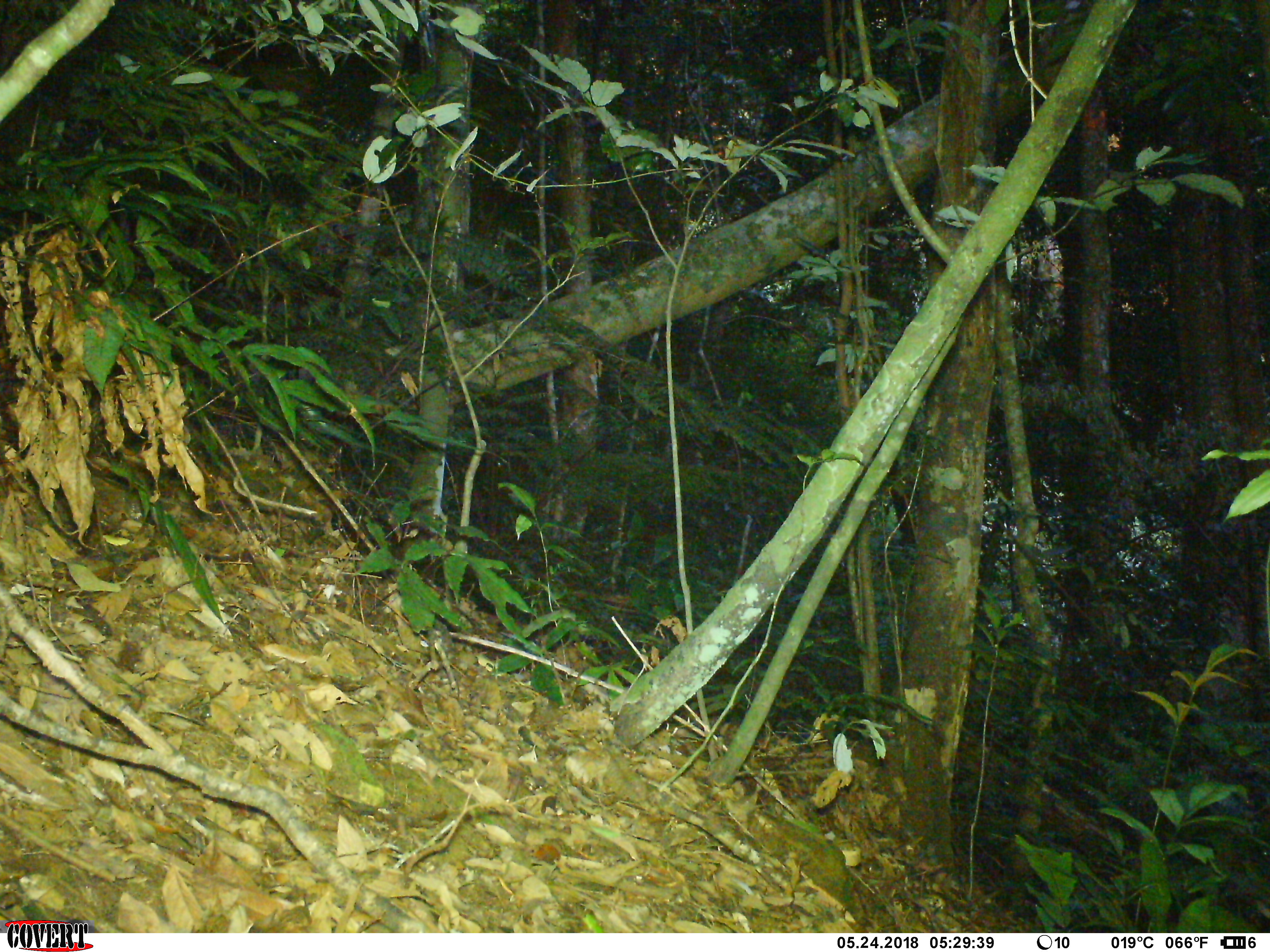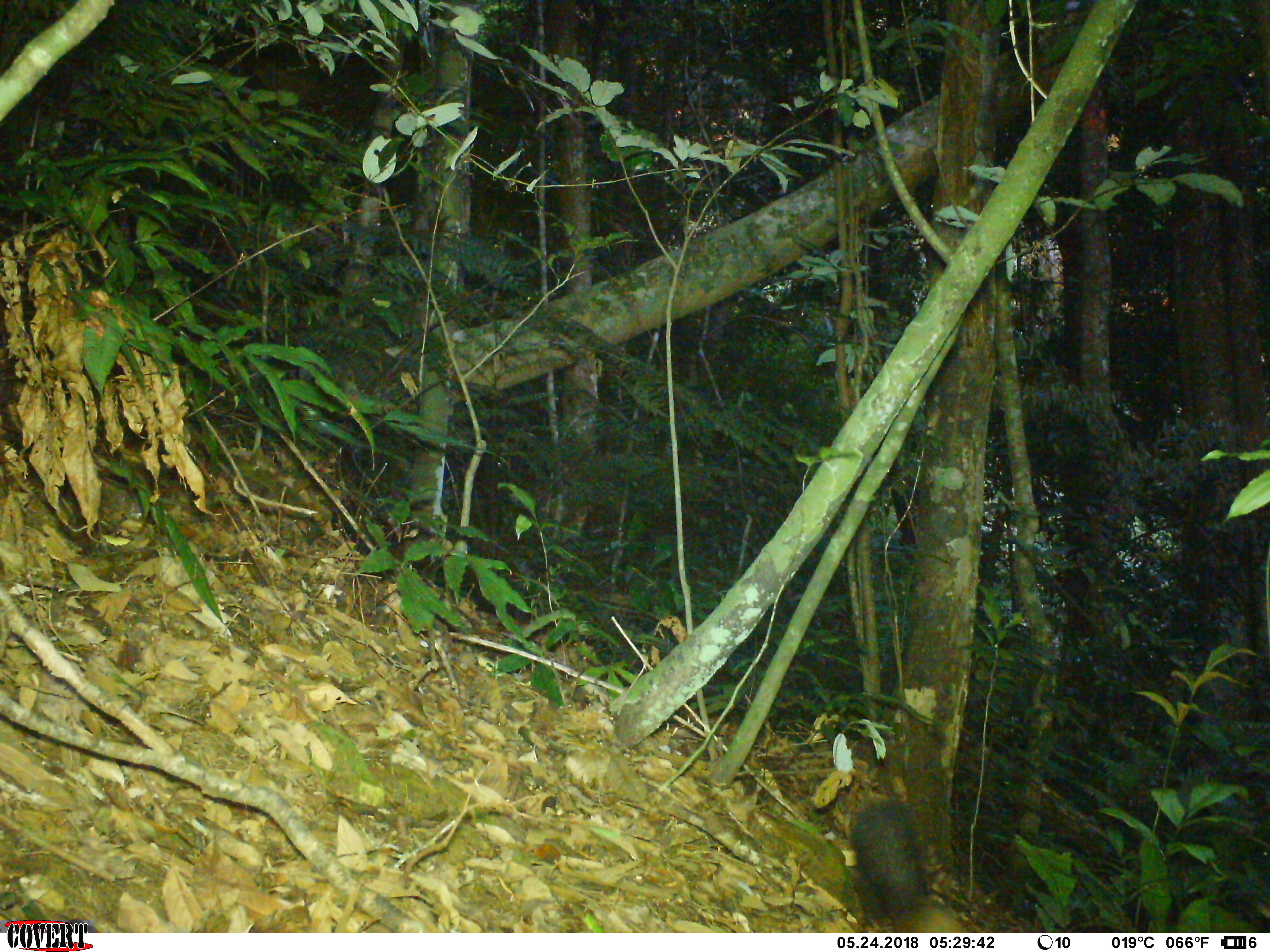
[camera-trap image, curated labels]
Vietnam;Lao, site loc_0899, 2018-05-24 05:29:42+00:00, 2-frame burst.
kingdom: Animalia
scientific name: Animalia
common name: animal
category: unidentified animal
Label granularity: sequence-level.